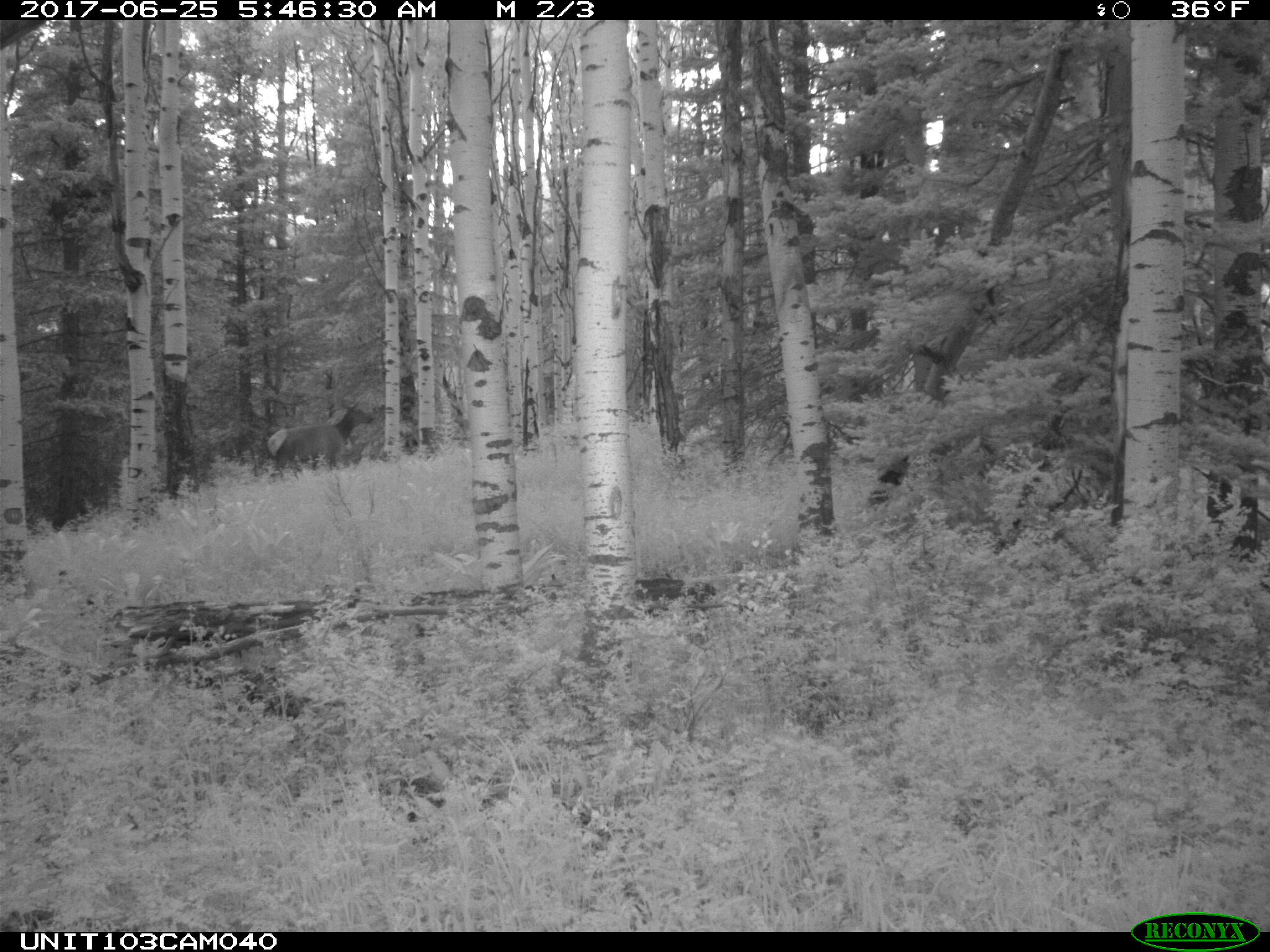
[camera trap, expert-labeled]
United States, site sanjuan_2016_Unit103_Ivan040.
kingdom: Animalia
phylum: Chordata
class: Mammalia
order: Artiodactyla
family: Cervidae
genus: Cervus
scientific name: Cervus elaphus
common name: red deer